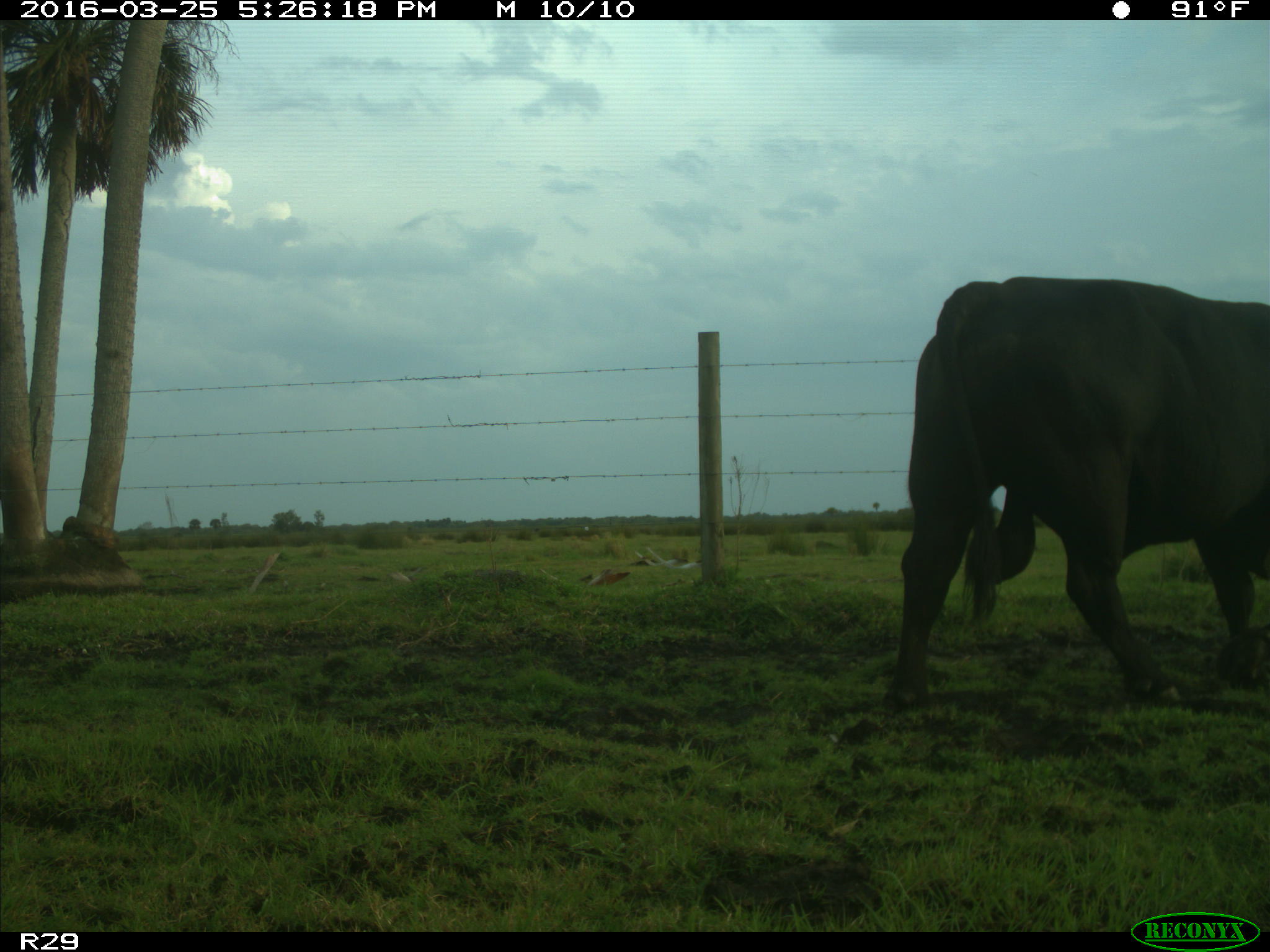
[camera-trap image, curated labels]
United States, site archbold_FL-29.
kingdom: Animalia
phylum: Chordata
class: Mammalia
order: Artiodactyla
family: Bovidae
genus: Bos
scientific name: Bos taurus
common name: domestic cow